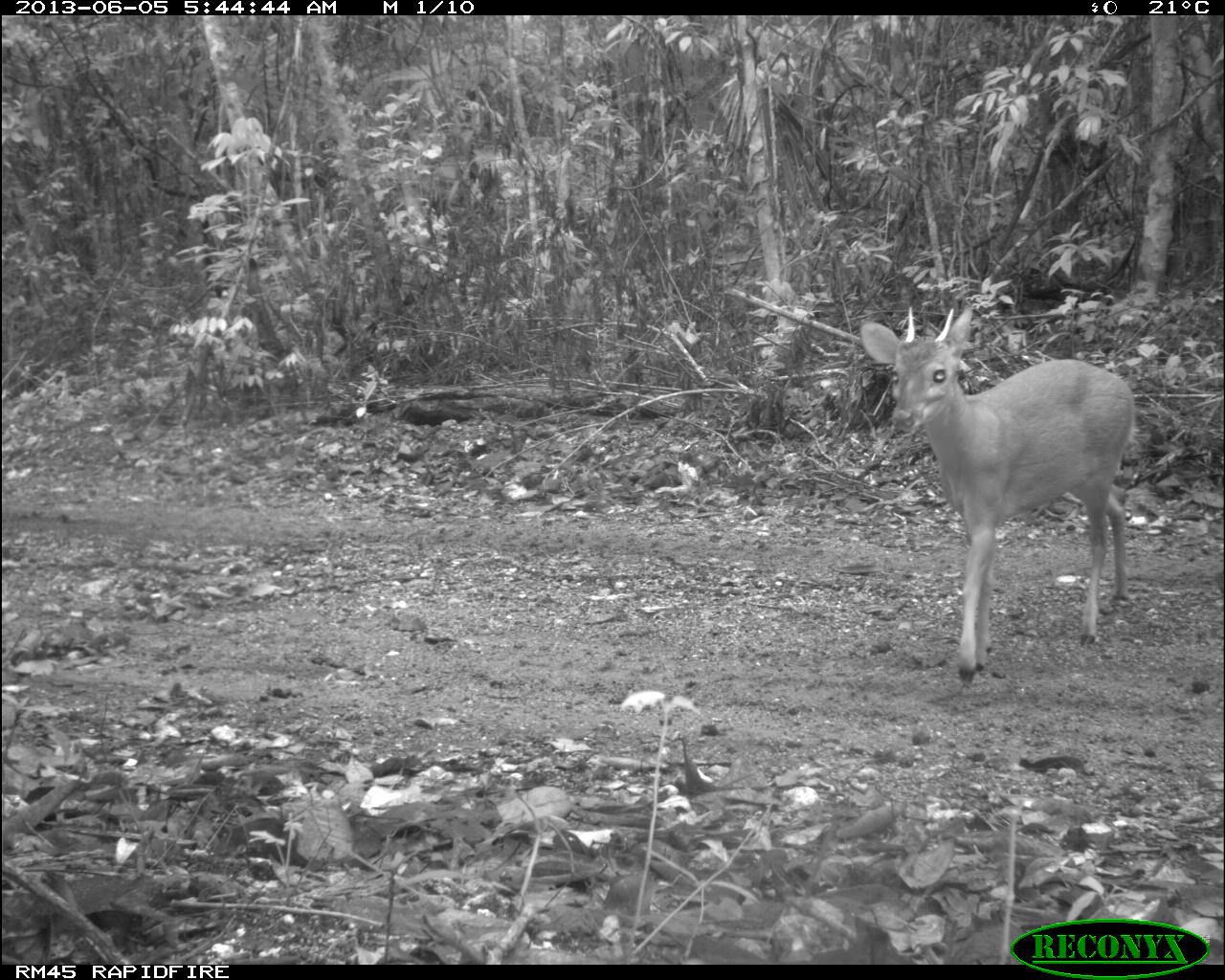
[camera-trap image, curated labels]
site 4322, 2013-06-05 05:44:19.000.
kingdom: Animalia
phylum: Chordata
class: Mammalia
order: Artiodactyla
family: Cervidae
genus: Mazama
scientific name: Mazama temama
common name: central american red brocket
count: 1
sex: male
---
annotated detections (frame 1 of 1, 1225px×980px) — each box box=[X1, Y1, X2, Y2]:
mazama temama: box=[854, 304, 1141, 685]